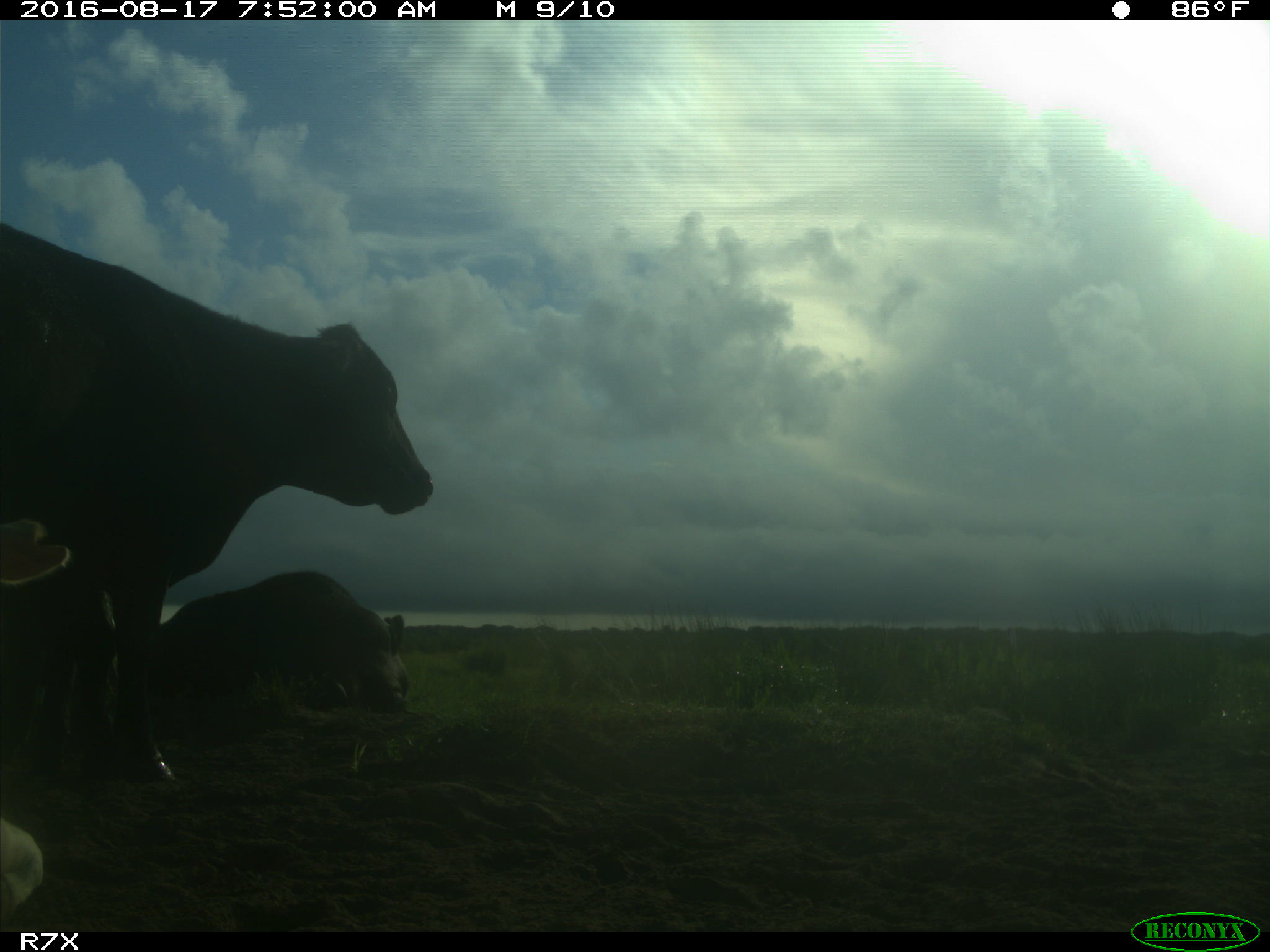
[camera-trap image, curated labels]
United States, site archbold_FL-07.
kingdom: Animalia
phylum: Chordata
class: Mammalia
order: Artiodactyla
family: Bovidae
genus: Bos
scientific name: Bos taurus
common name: domestic cow